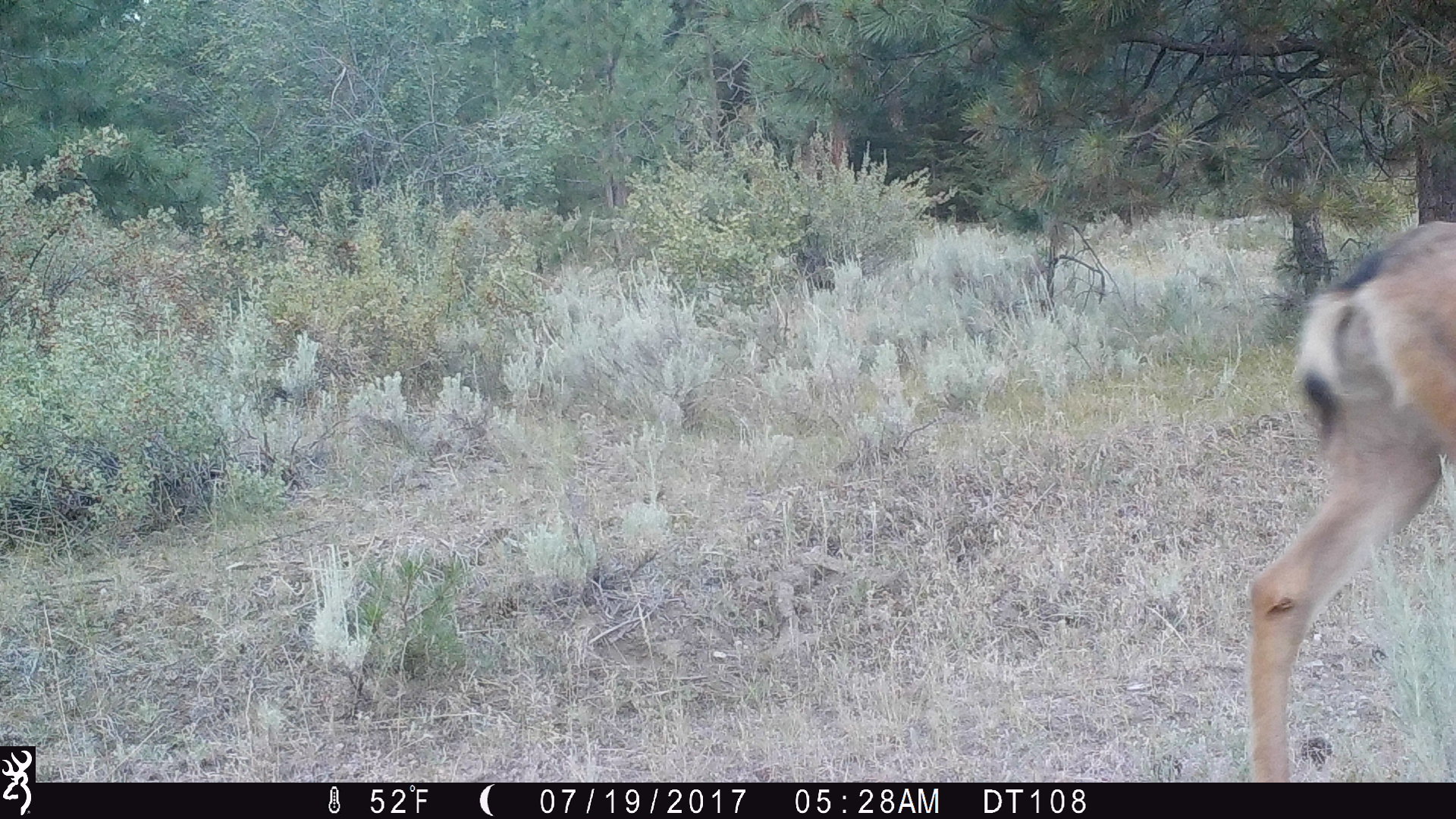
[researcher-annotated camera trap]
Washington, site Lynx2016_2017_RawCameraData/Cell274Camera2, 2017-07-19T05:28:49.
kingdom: Animalia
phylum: Chordata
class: Mammalia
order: Artiodactyla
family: Cervidae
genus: Odocoileus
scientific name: Odocoileus hemionus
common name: mule deer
Odocoileus hemionus (mule deer). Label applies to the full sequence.